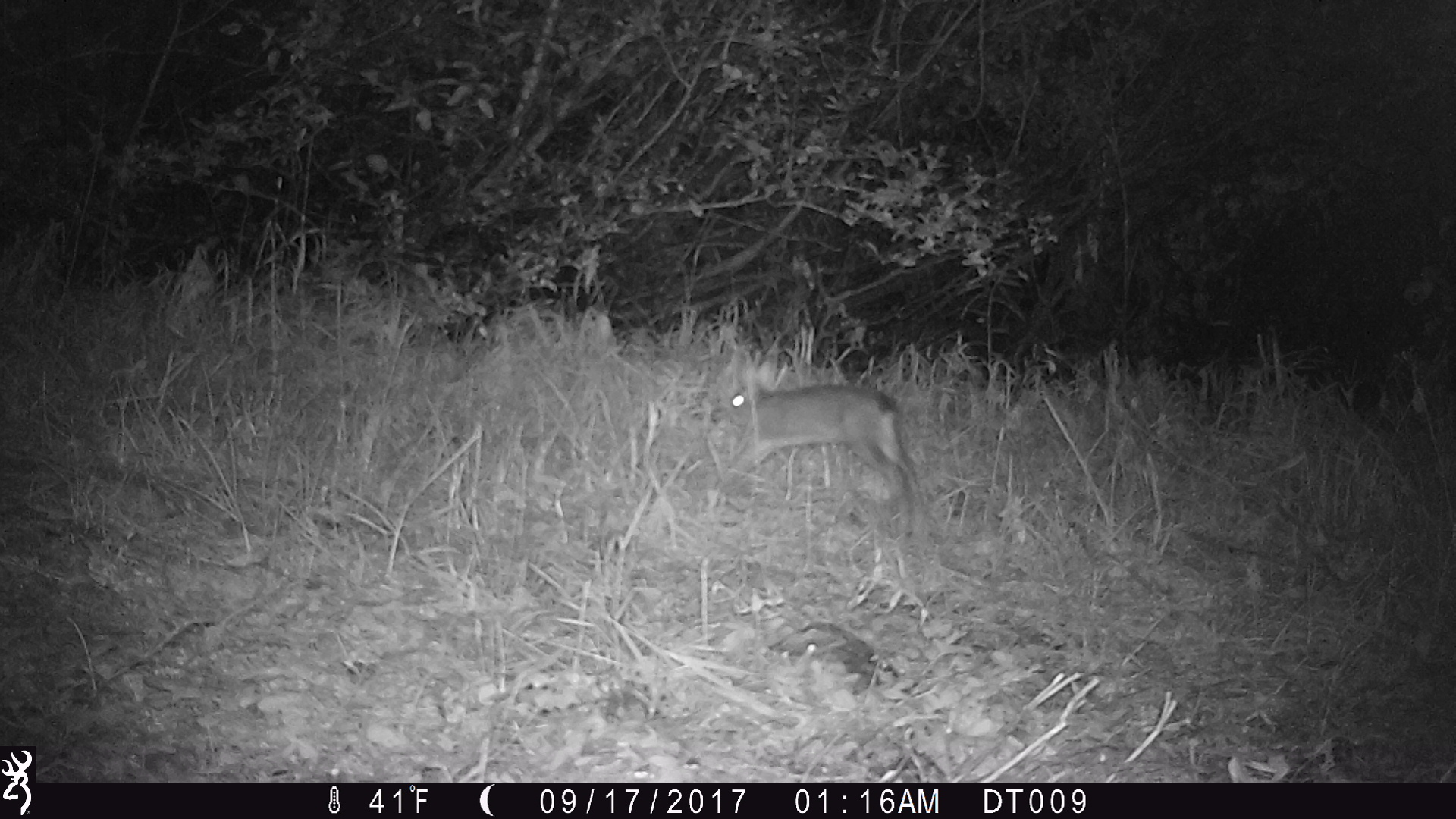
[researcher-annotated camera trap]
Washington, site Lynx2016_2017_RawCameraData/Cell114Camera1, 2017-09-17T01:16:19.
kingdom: Animalia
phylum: Chordata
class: Mammalia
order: Lagomorpha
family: Leporidae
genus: Lepus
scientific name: Lepus americanus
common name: snowshoe hare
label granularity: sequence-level